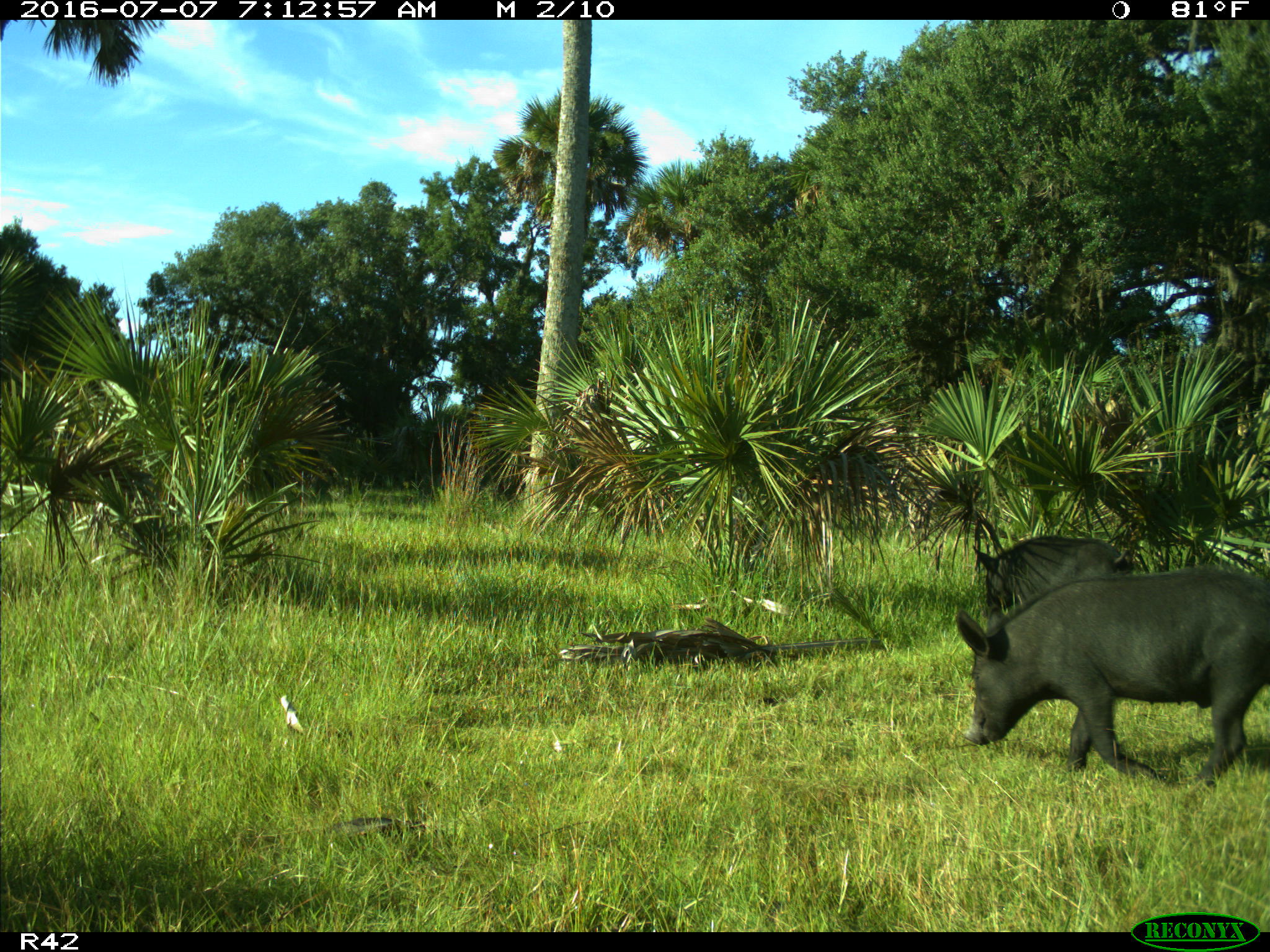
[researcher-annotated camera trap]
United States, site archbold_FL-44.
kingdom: Animalia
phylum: Chordata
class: Mammalia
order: Artiodactyla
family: Suidae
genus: Sus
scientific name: Sus scrofa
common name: wild boar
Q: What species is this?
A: Sus scrofa (wild boar).